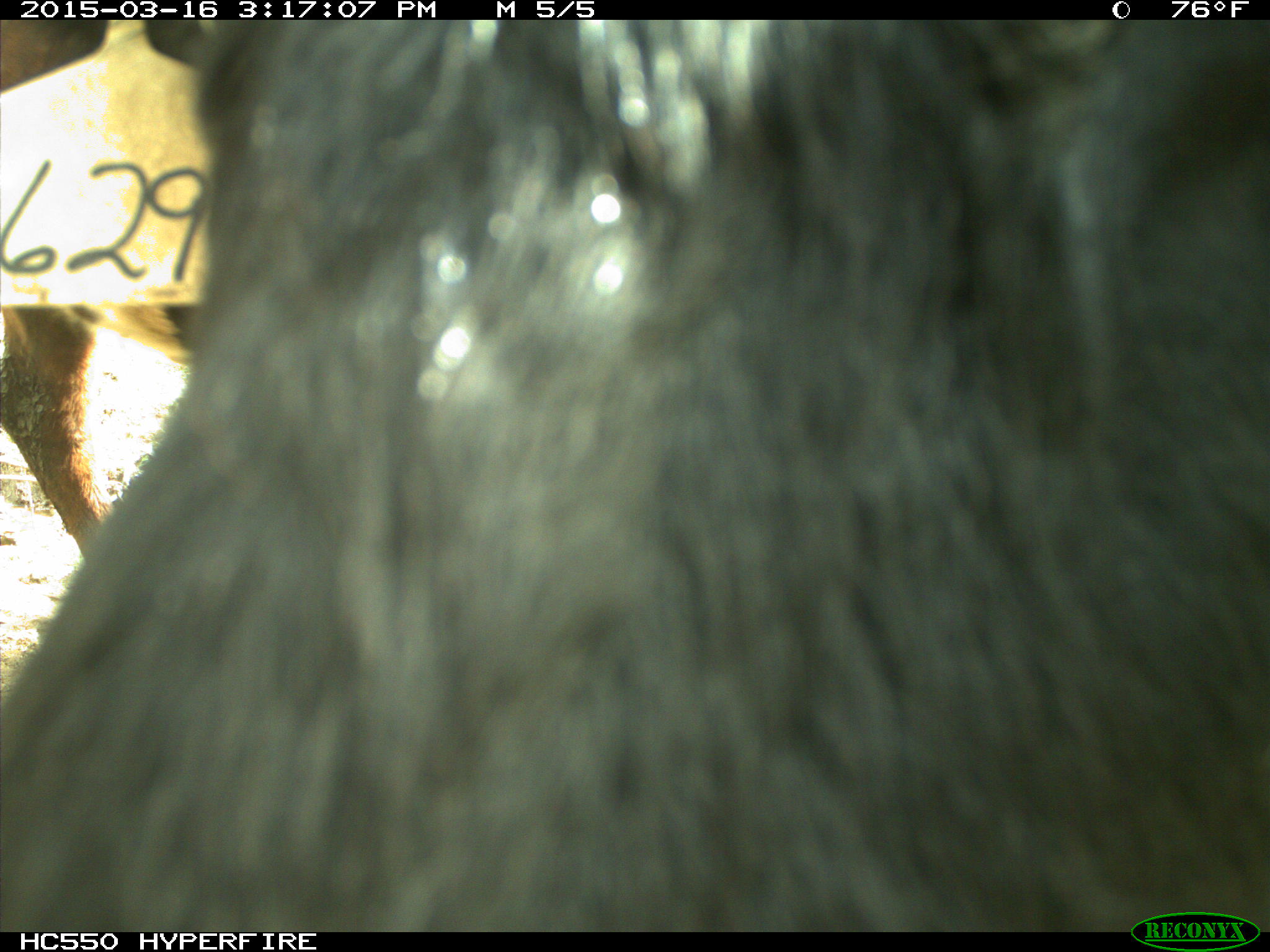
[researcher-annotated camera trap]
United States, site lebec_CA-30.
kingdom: Animalia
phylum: Chordata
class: Mammalia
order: Artiodactyla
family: Bovidae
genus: Bos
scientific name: Bos taurus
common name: domestic cow